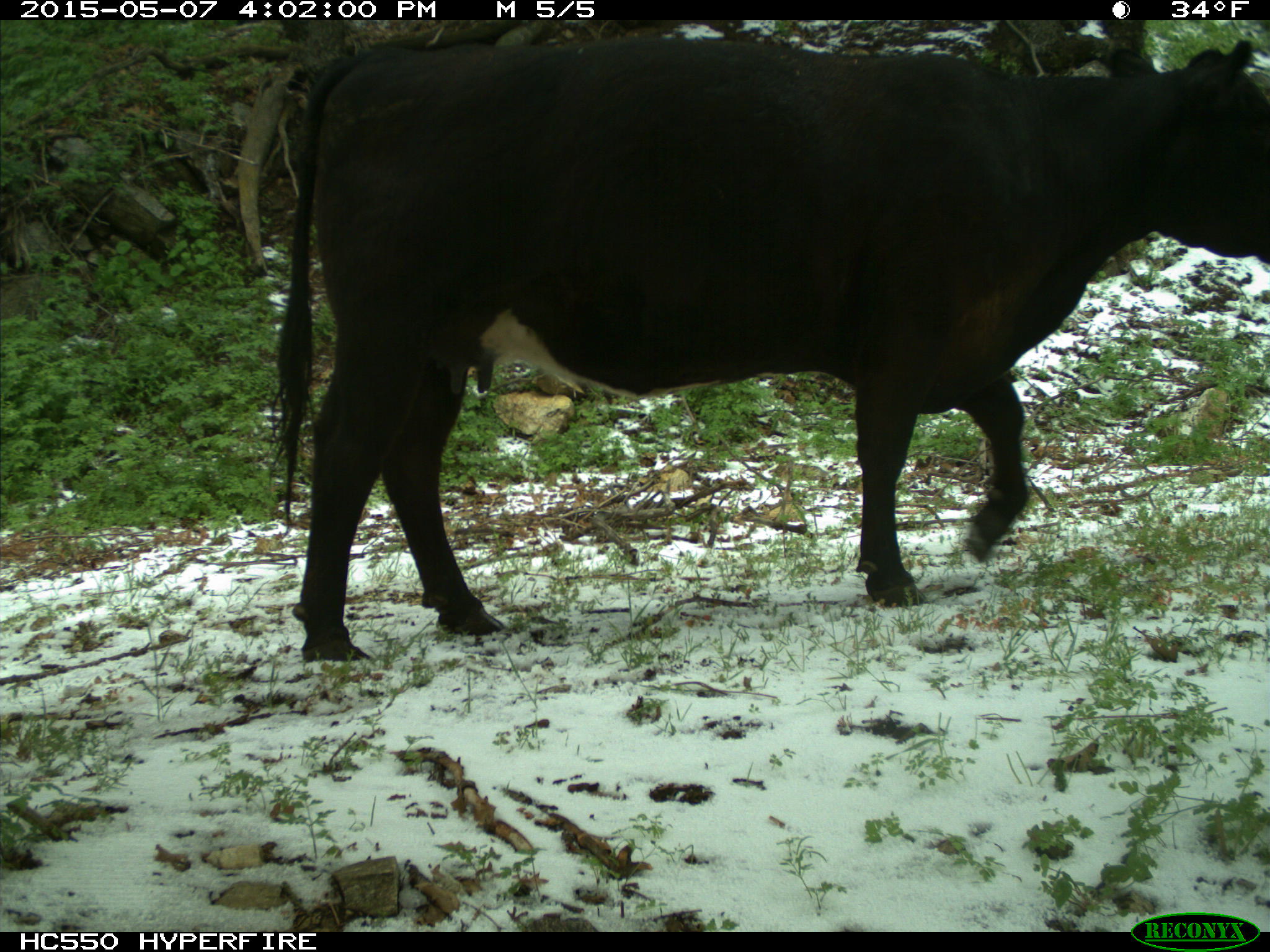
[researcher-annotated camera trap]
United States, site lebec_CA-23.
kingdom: Animalia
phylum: Chordata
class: Mammalia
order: Artiodactyla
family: Bovidae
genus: Bos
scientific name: Bos taurus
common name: domestic cow